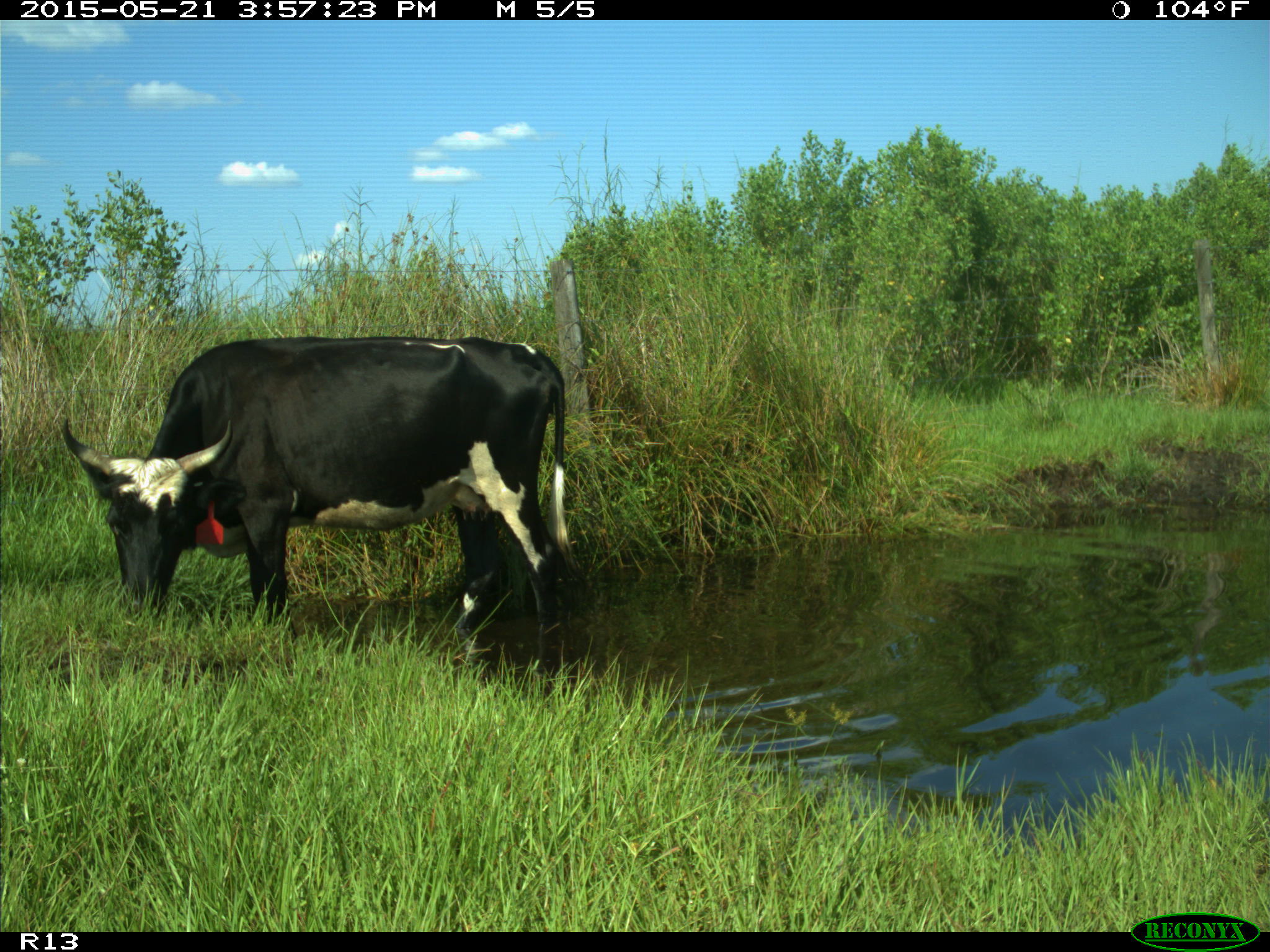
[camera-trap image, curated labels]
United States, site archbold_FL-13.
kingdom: Animalia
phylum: Chordata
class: Mammalia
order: Artiodactyla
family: Bovidae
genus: Bos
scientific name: Bos taurus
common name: domestic cow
Bos taurus (domestic cow).